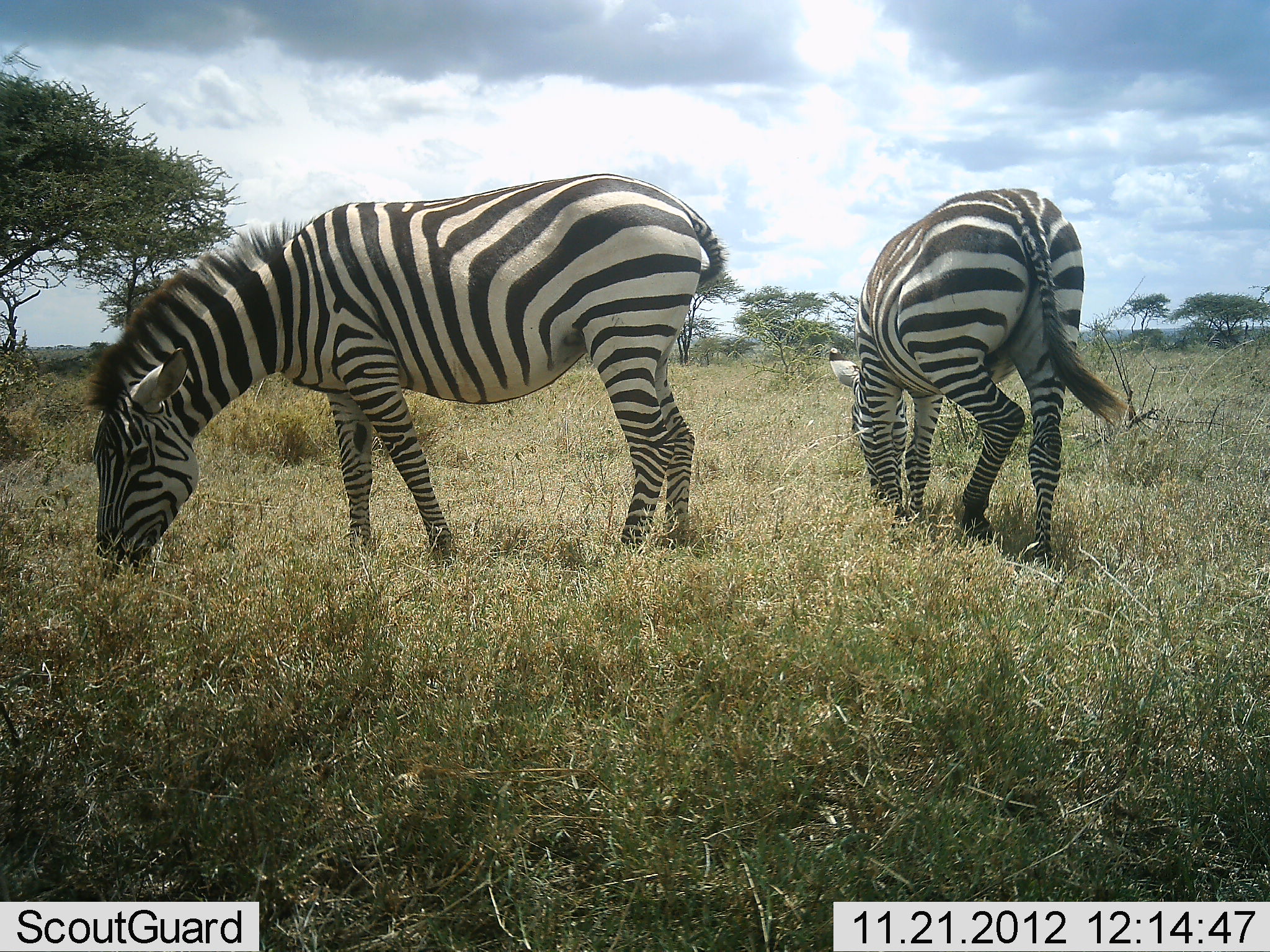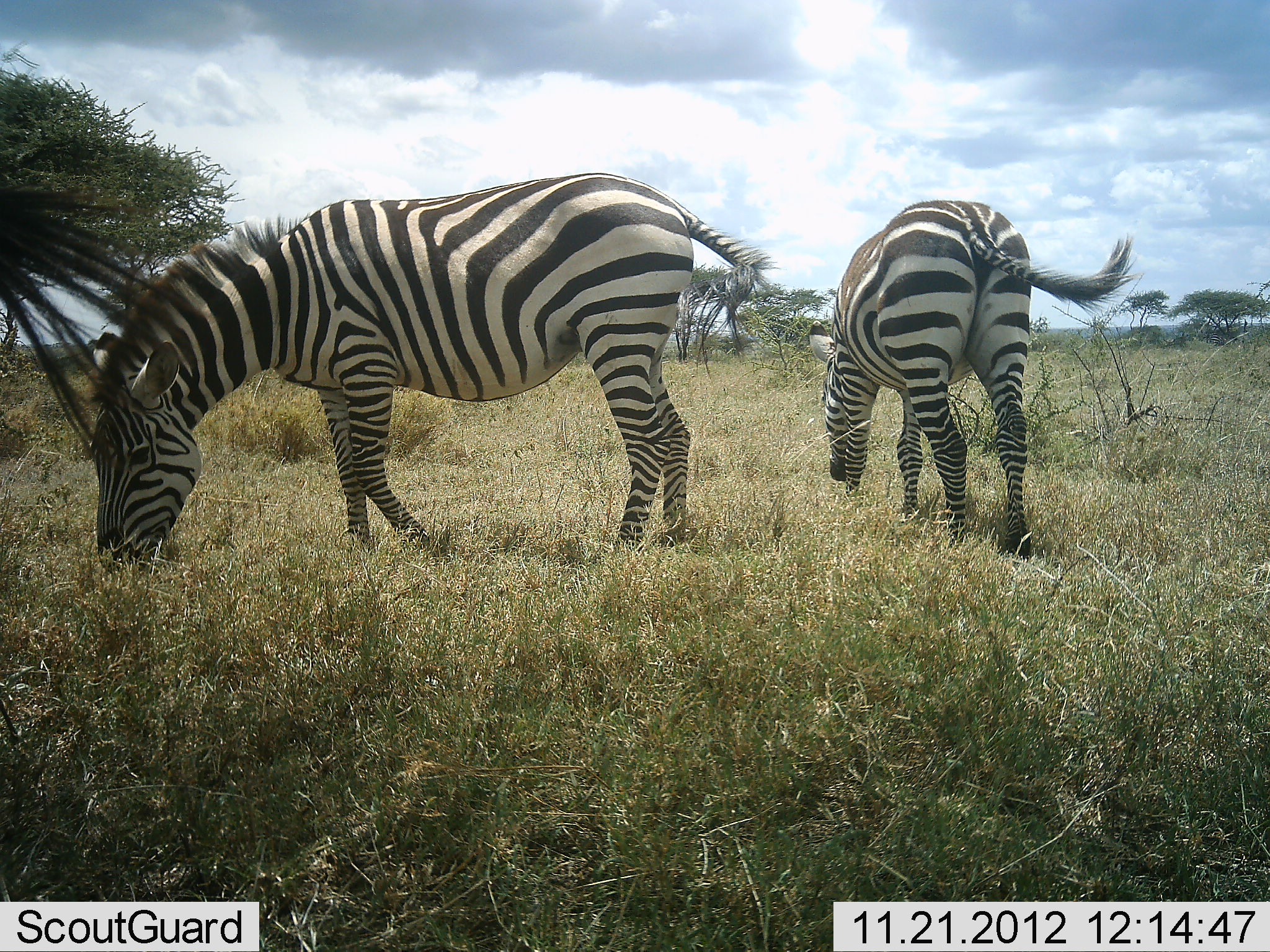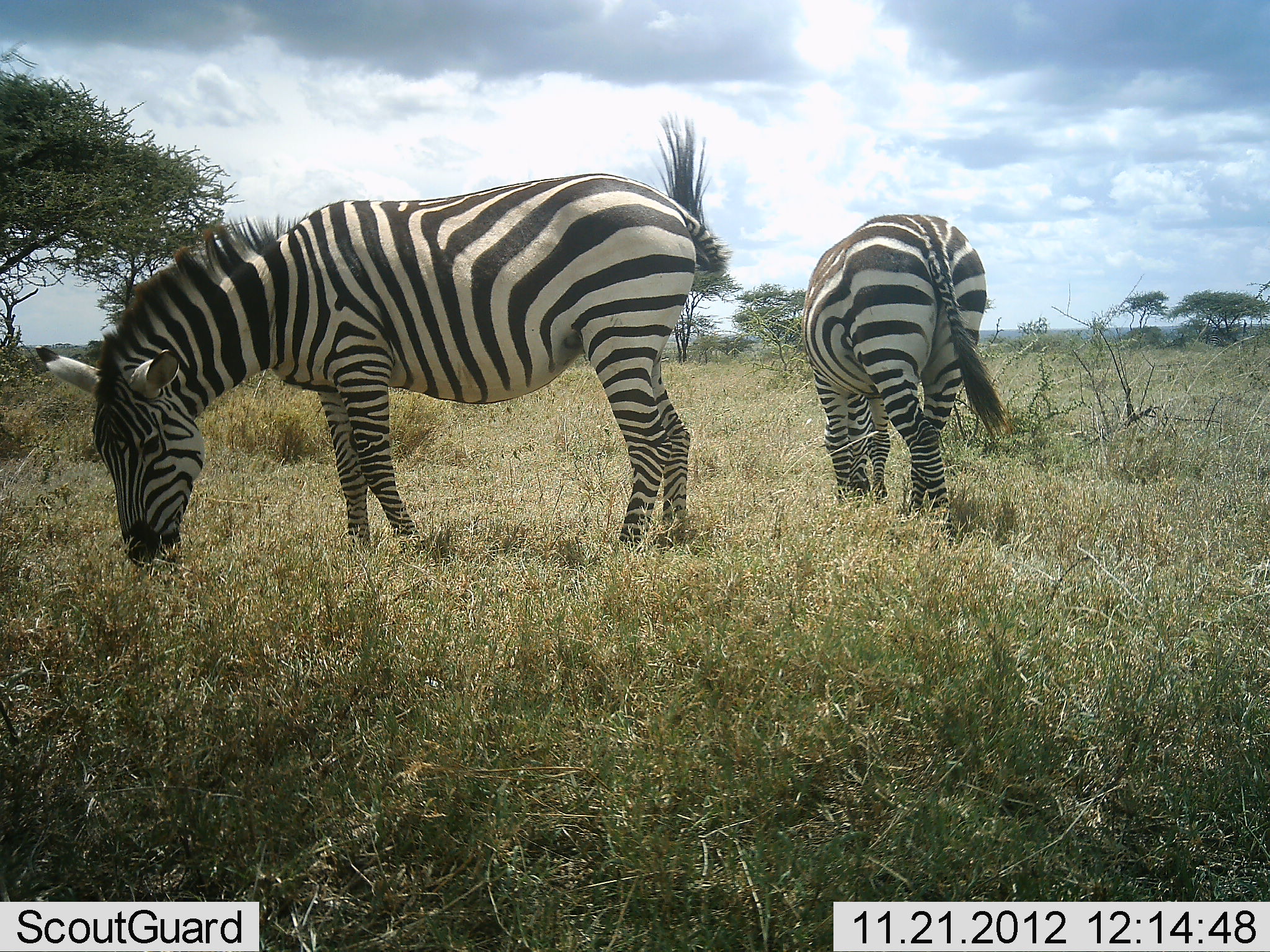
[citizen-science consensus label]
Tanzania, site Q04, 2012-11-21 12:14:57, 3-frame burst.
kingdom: Animalia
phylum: Chordata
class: Mammalia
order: Perissodactyla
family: Equidae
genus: Equus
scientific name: Equus quagga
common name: plains zebra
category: zebra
Zebra (plains zebra) (Equus quagga), count 3. Behavior (volunteer vote fractions): standing 30%, resting 0%, moving 20%, interacting 0%. Young present (vote fraction): 0%. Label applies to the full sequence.